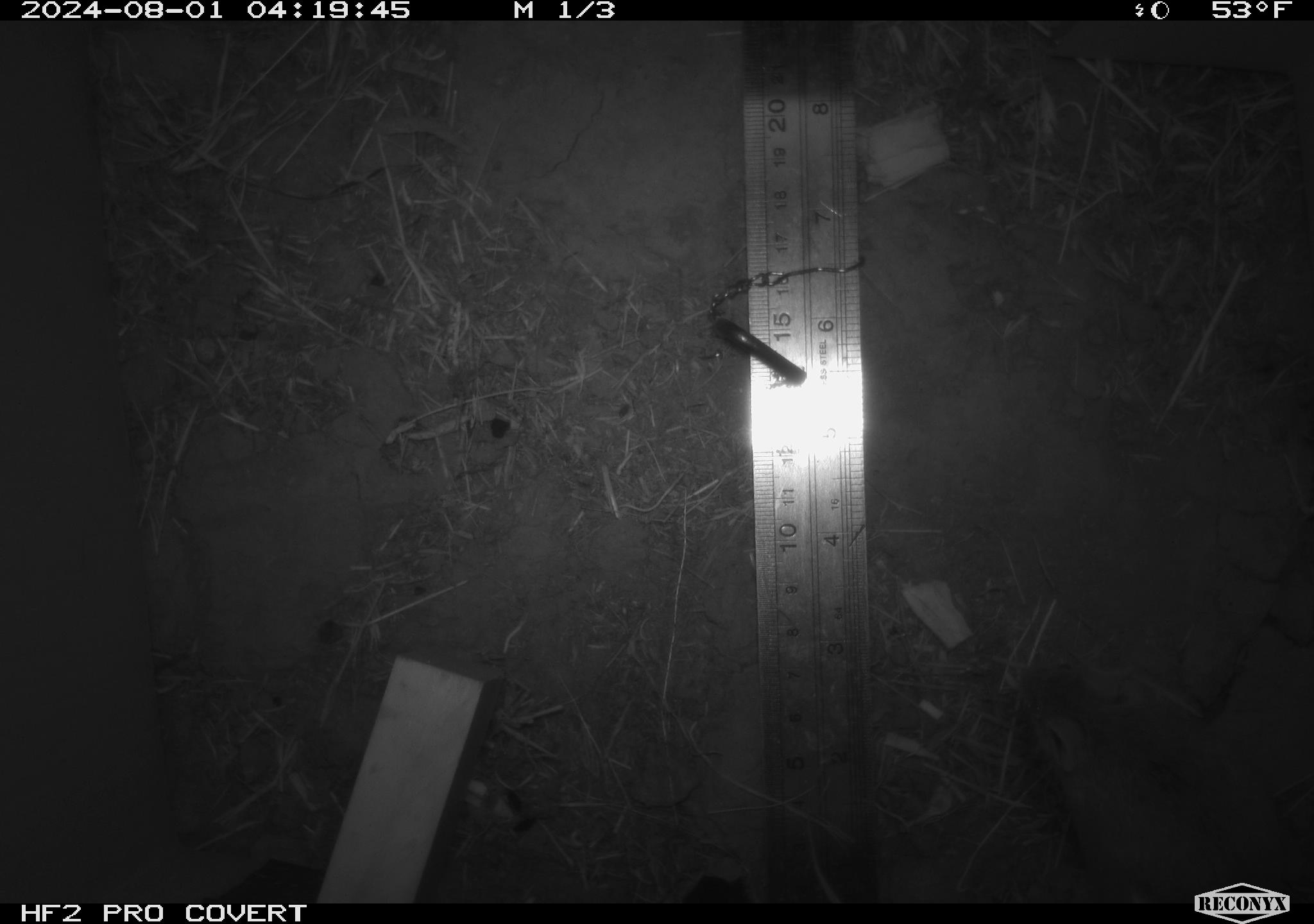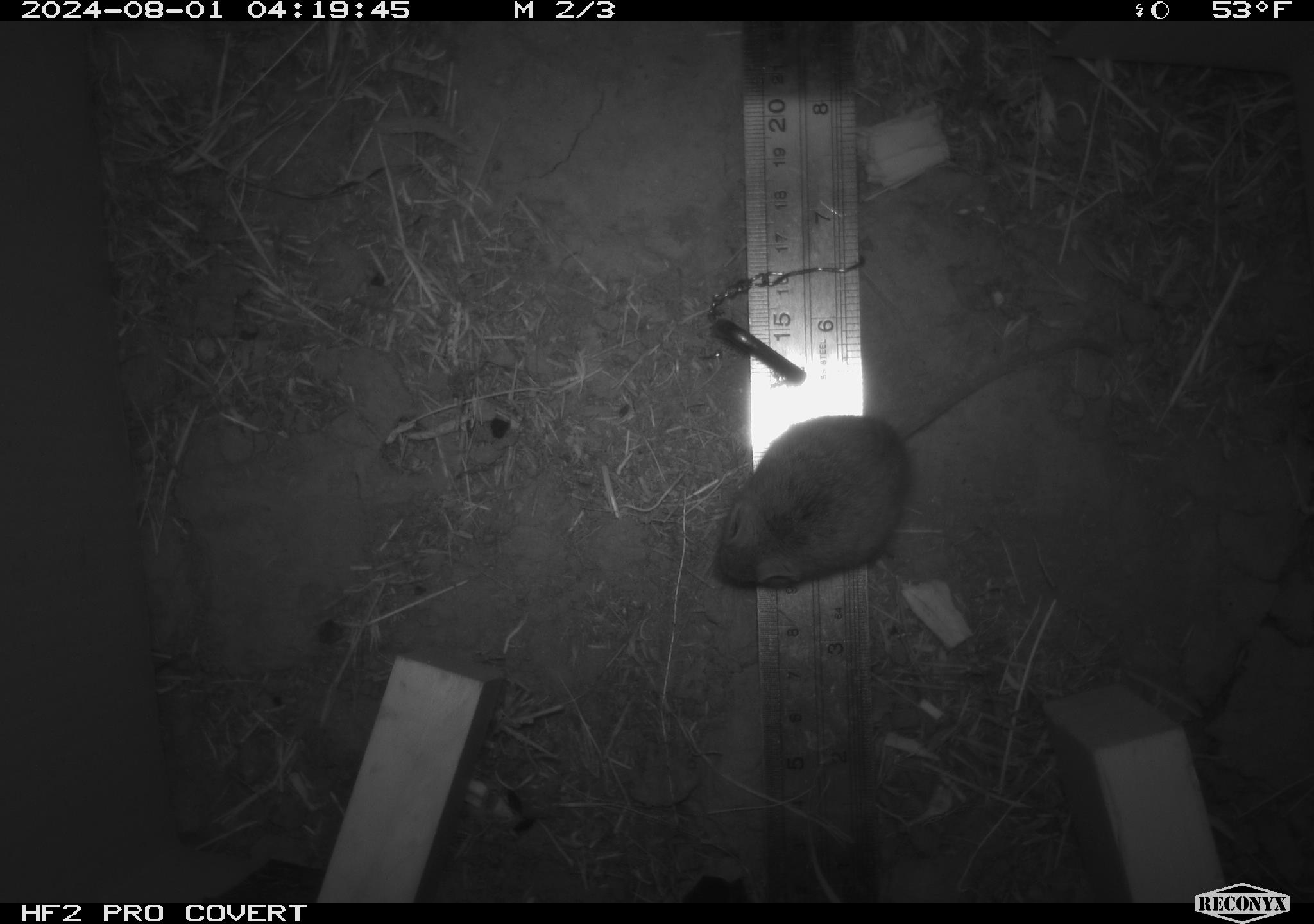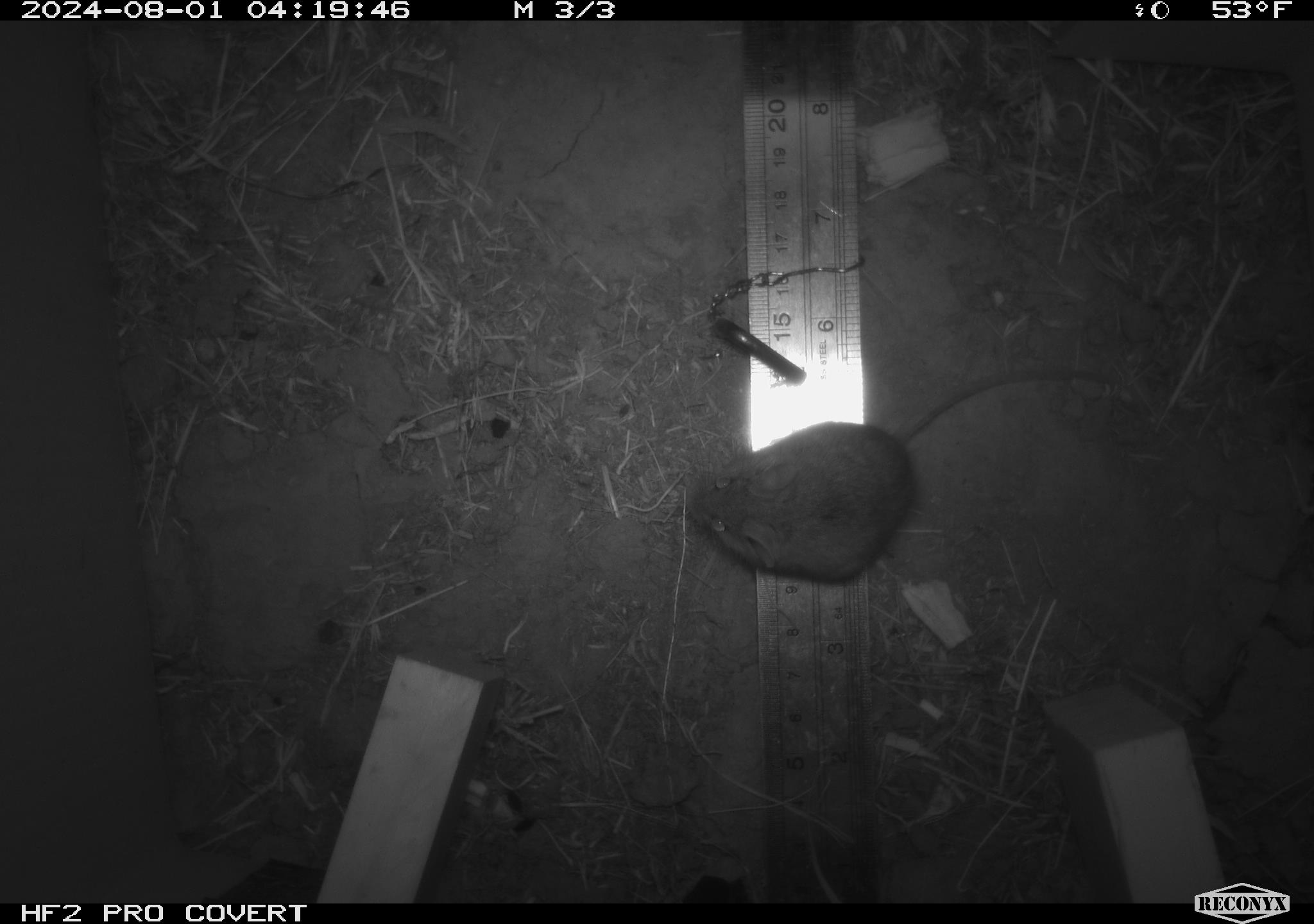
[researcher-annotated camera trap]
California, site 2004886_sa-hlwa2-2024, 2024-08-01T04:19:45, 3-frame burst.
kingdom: Animalia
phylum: Chordata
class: Mammalia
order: Rodentia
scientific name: Rodentia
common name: mouse species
Mouse species (Rodentia).